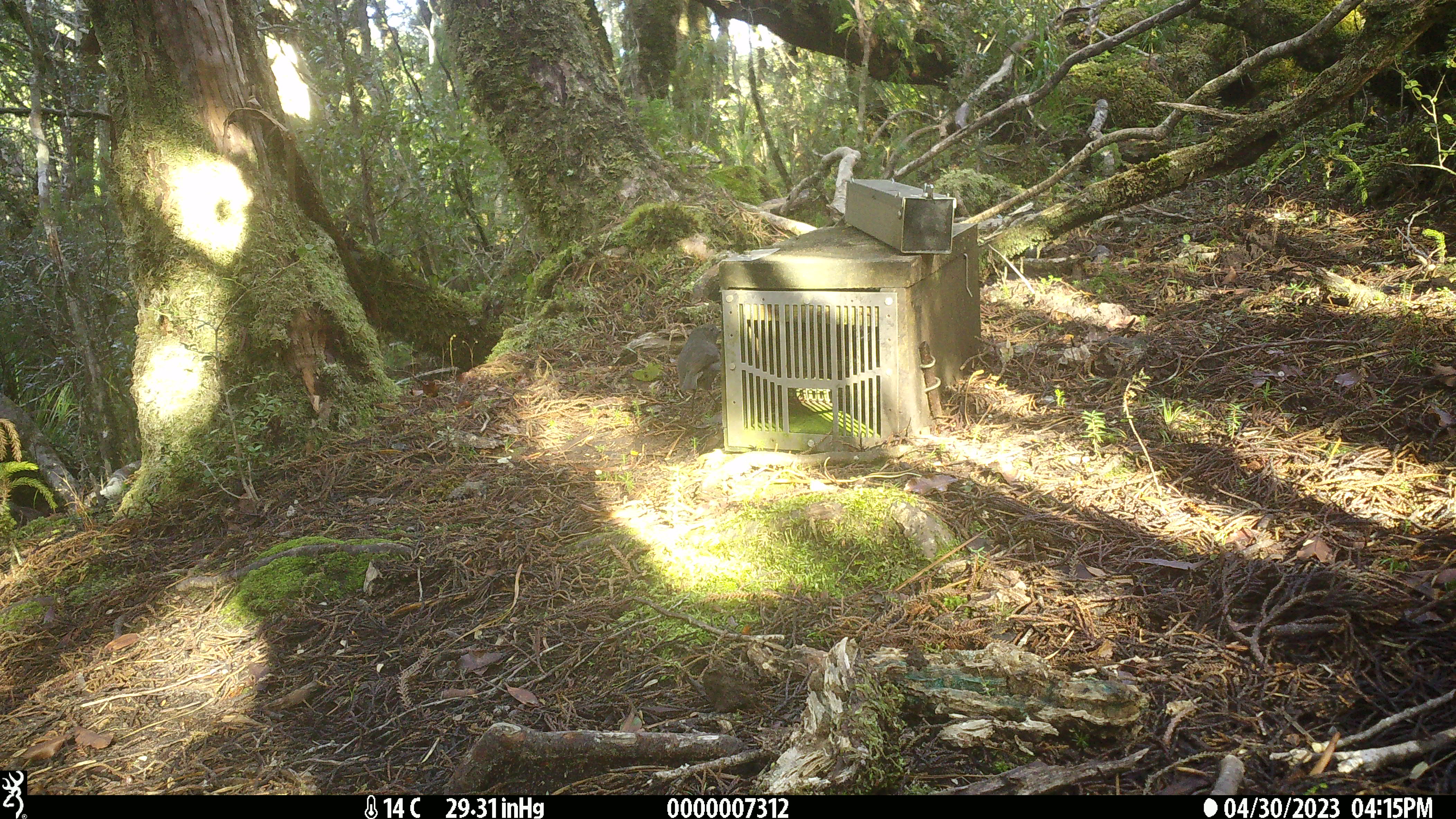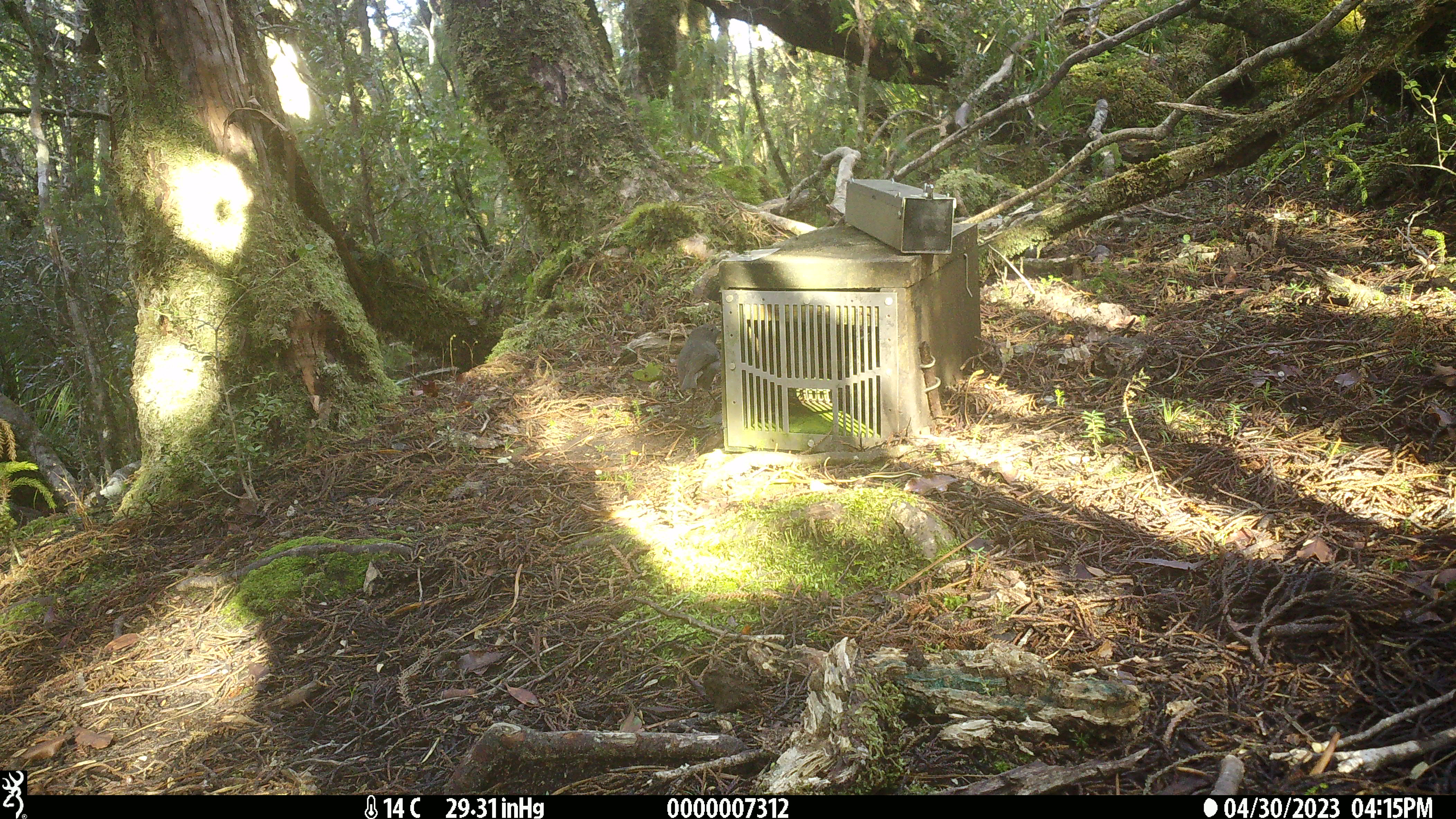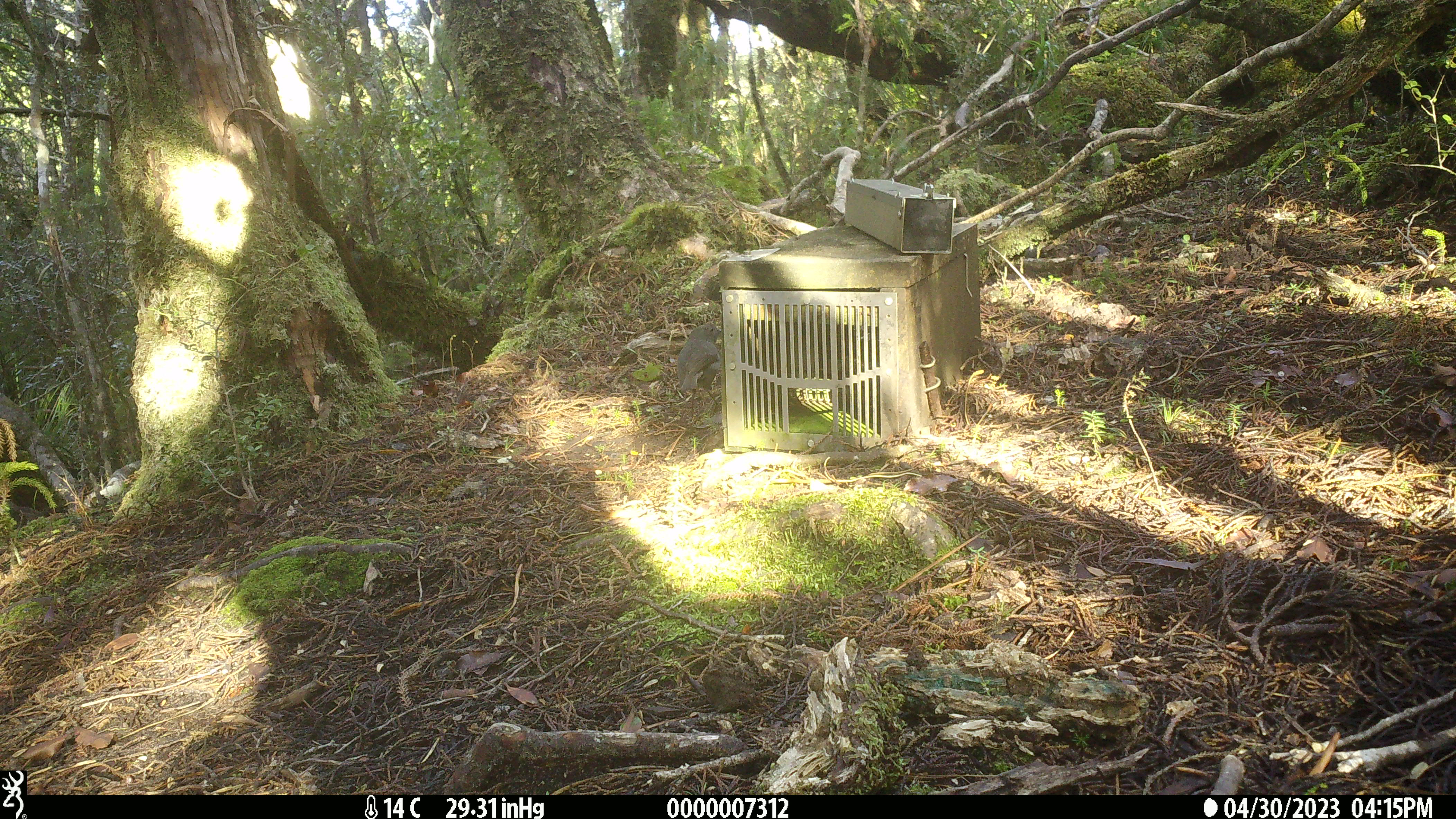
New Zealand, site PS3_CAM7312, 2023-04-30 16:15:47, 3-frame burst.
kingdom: Animalia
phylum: Chordata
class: Aves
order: Passeriformes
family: Petroicidae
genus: Petroica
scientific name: Petroica australis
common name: new zealand robin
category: robin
Robin (new zealand robin) (Petroica australis).